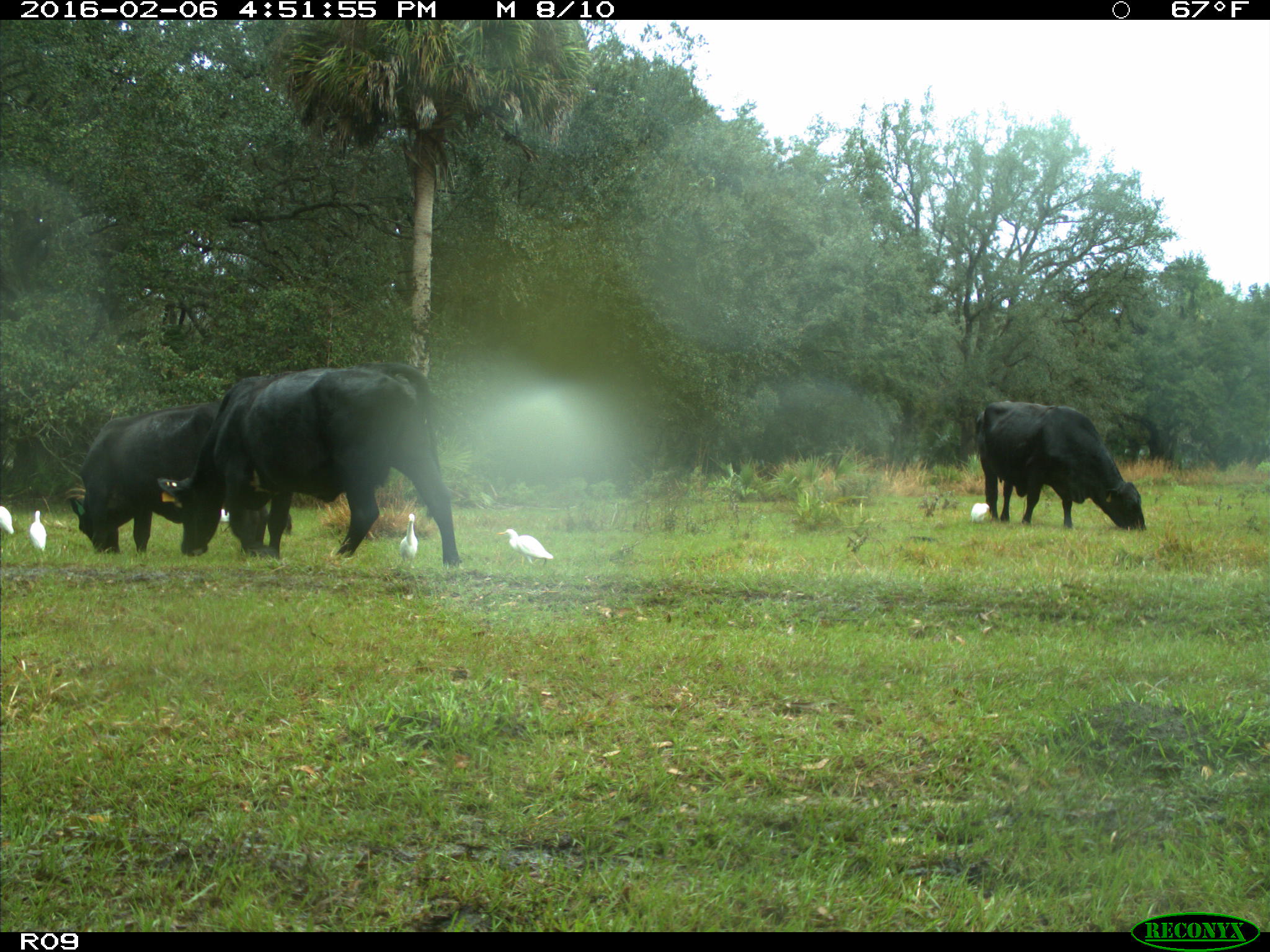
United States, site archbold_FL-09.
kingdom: Animalia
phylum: Chordata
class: Mammalia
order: Artiodactyla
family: Bovidae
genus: Bos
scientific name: Bos taurus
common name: domestic cow